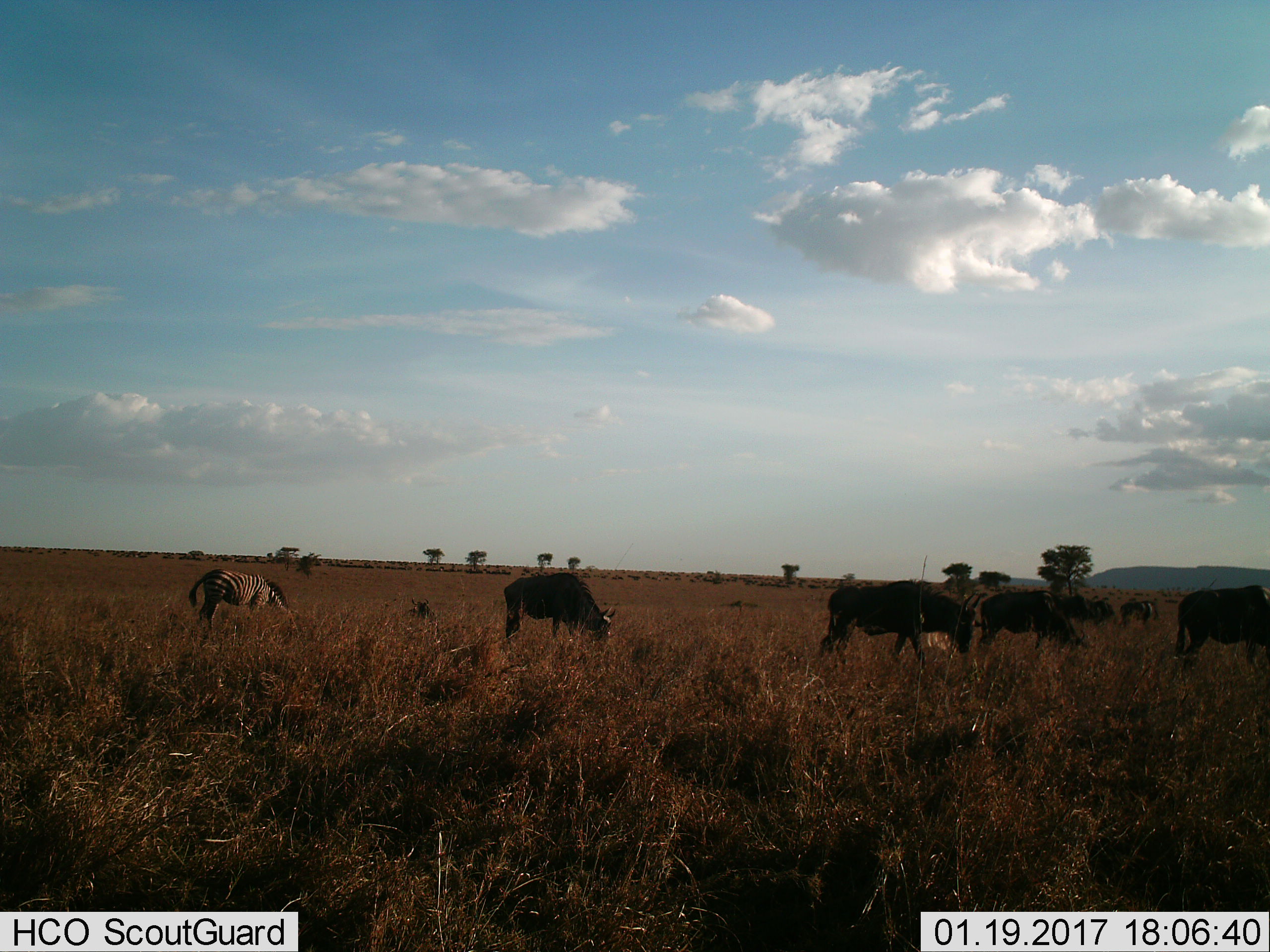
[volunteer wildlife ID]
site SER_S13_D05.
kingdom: Animalia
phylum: Chordata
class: Mammalia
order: Artiodactyla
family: Bovidae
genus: Connochaetes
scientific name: Connochaetes taurinus taurinus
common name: blue wildebeest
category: wildebeestblue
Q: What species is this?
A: Wildebeestblue (blue wildebeest) (Connochaetes taurinus taurinus).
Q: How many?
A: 6.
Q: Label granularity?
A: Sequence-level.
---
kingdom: Animalia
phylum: Chordata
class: Mammalia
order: Perissodactyla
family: Equidae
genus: Equus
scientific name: Equus quagga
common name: plains zebra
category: zebraplains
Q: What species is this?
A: Zebraplains (plains zebra) (Equus quagga).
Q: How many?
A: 1.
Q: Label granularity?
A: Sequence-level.